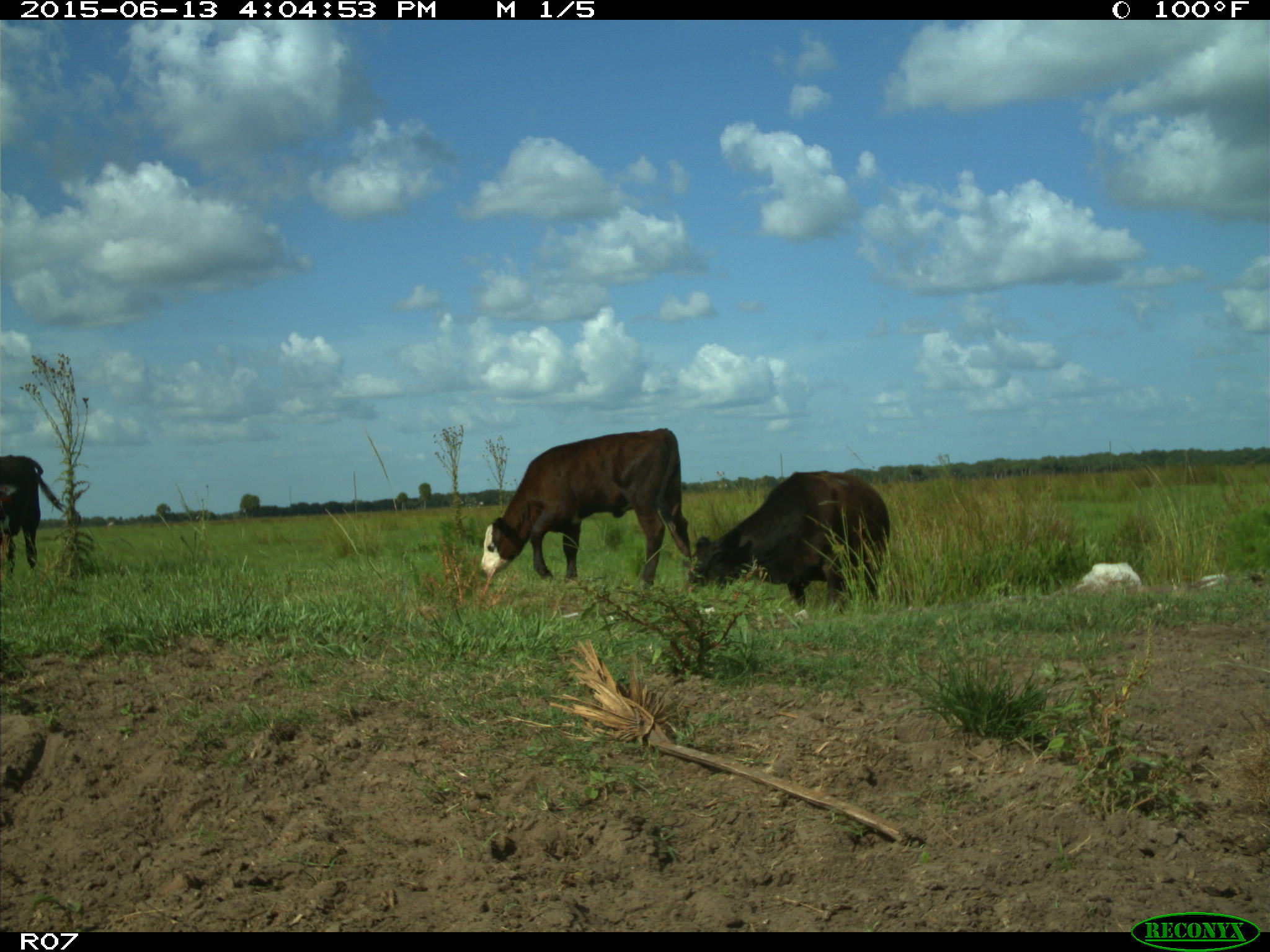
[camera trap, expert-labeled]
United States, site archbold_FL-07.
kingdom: Animalia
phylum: Chordata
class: Mammalia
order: Artiodactyla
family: Bovidae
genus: Bos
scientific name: Bos taurus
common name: domestic cow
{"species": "Bos taurus (domestic cow)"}